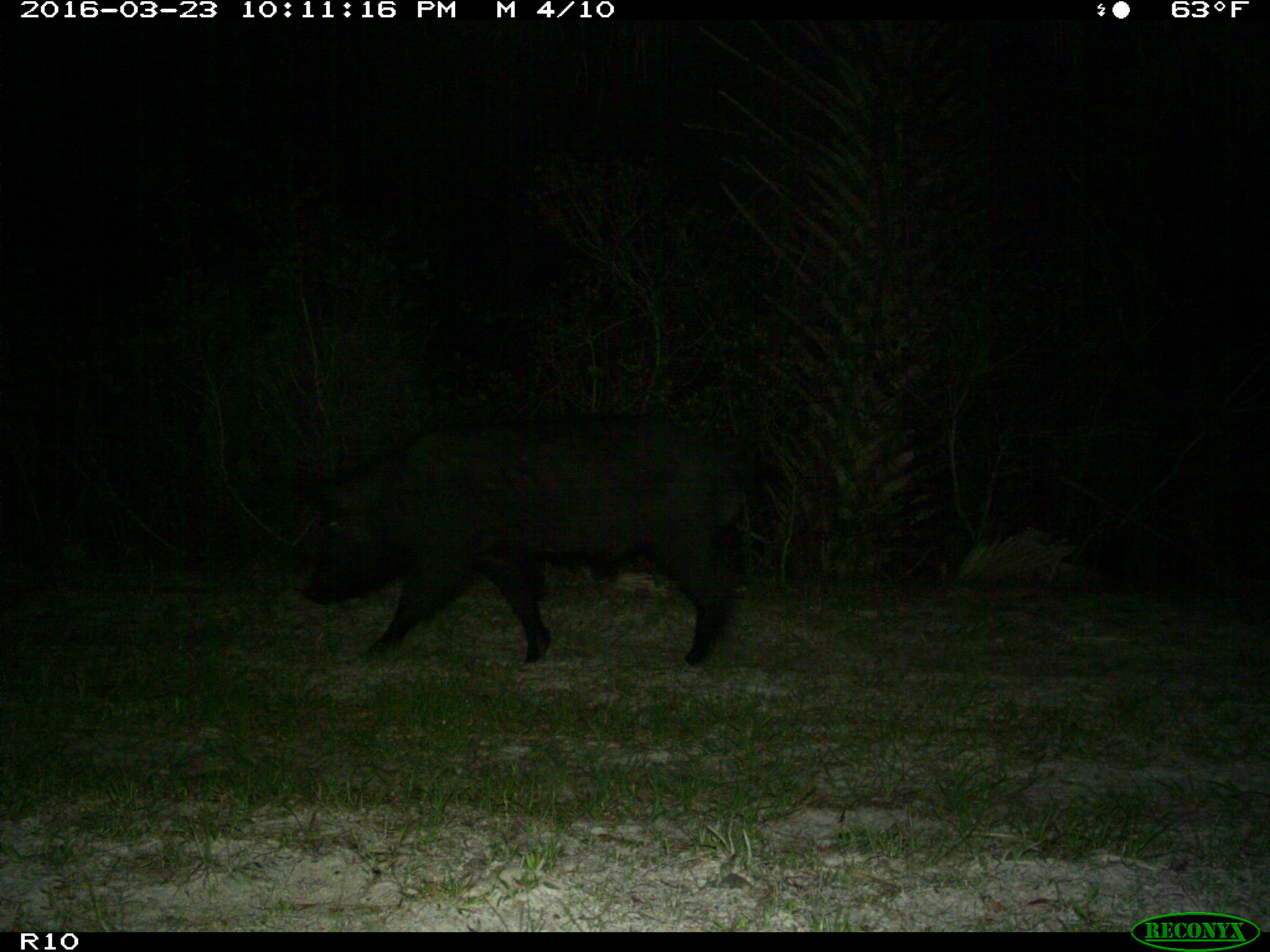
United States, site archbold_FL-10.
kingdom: Animalia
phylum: Chordata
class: Mammalia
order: Artiodactyla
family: Suidae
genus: Sus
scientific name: Sus scrofa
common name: wild boar